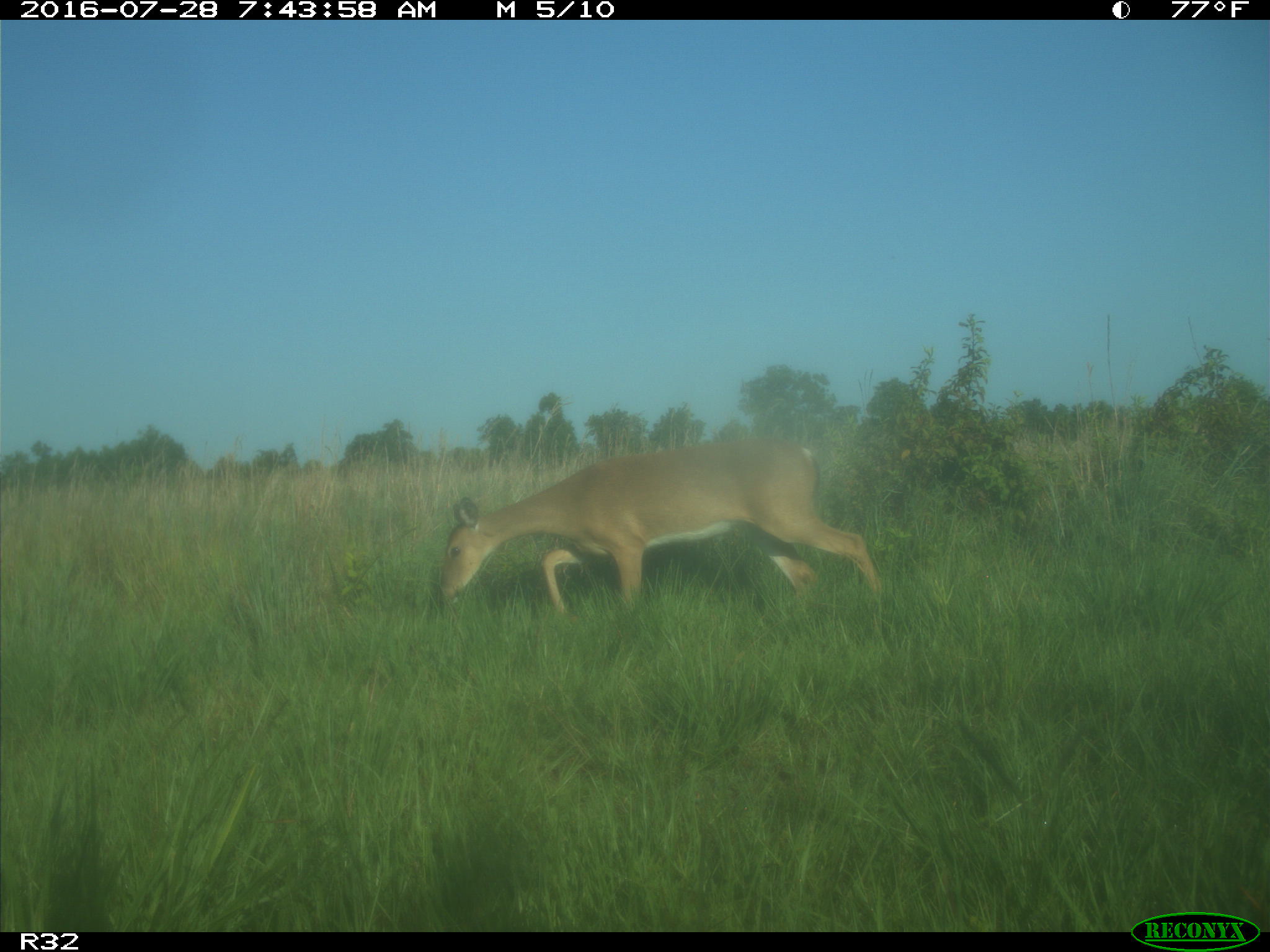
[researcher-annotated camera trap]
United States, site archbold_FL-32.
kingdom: Animalia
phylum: Chordata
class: Mammalia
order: Artiodactyla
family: Cervidae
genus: Odocoileus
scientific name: Odocoileus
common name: deer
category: unidentified deer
Unidentified deer (deer) (Odocoileus).